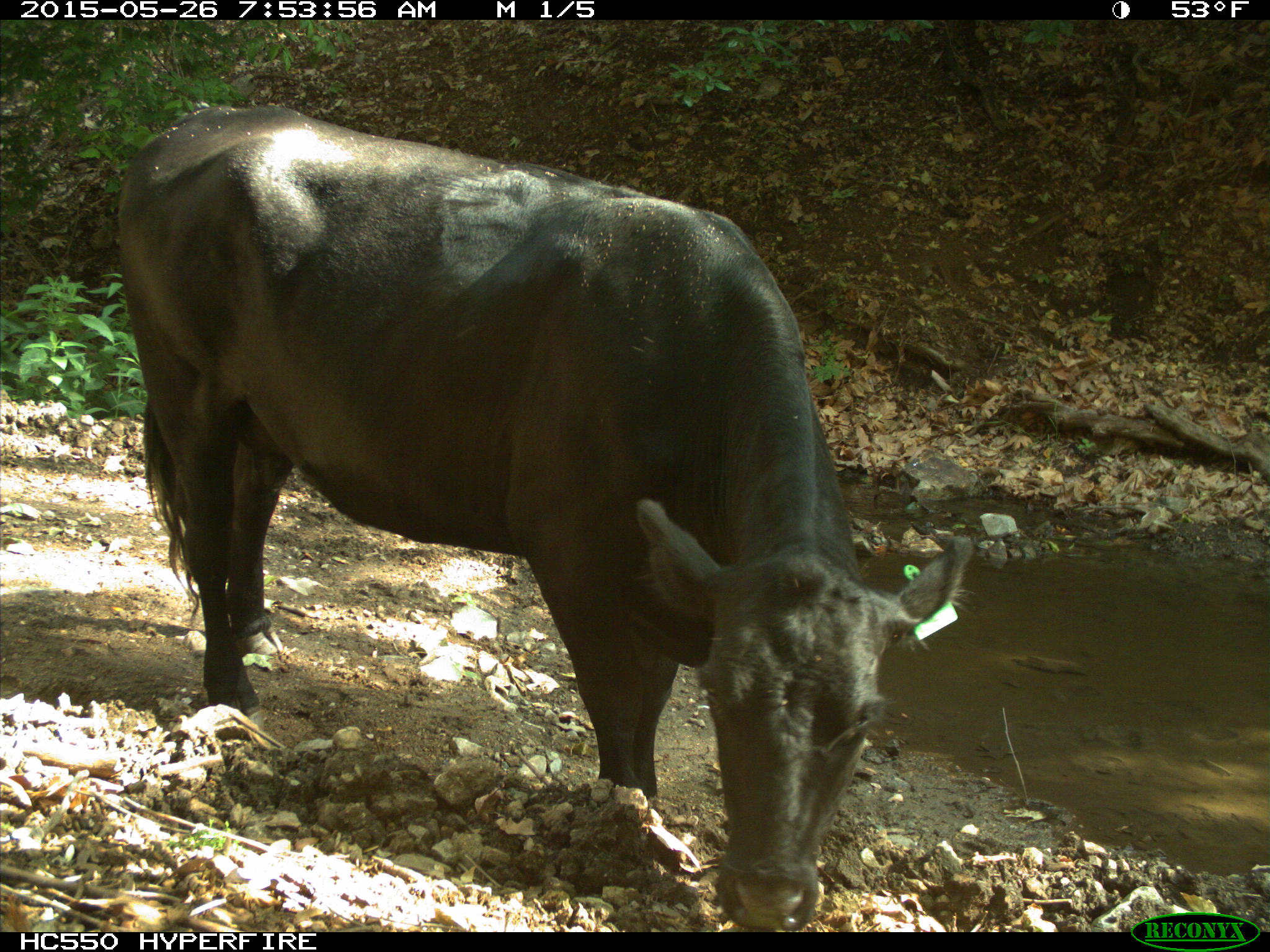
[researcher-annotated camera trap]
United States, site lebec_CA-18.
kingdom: Animalia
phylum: Chordata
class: Mammalia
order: Artiodactyla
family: Bovidae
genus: Bos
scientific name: Bos taurus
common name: domestic cow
Bos taurus (domestic cow).